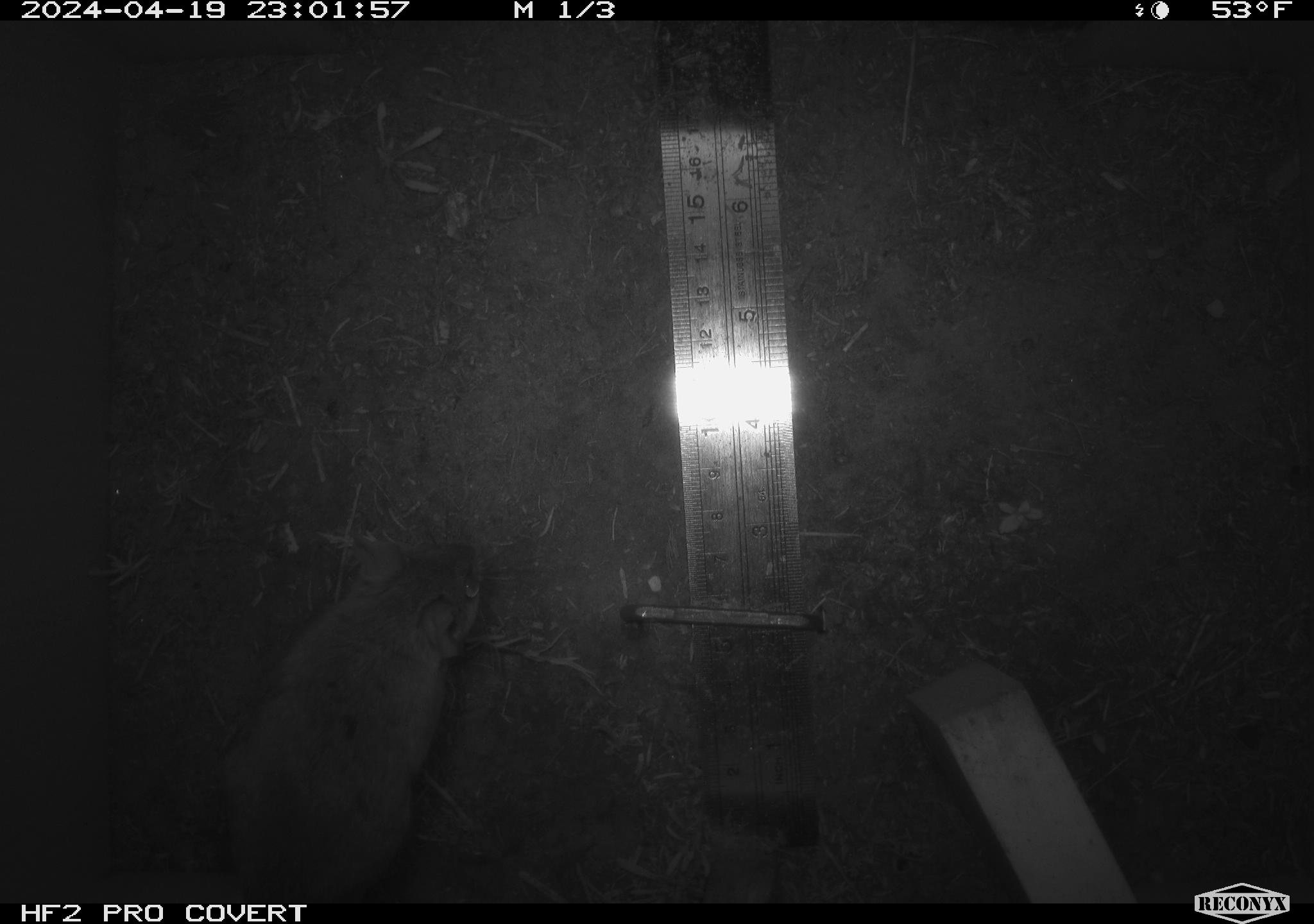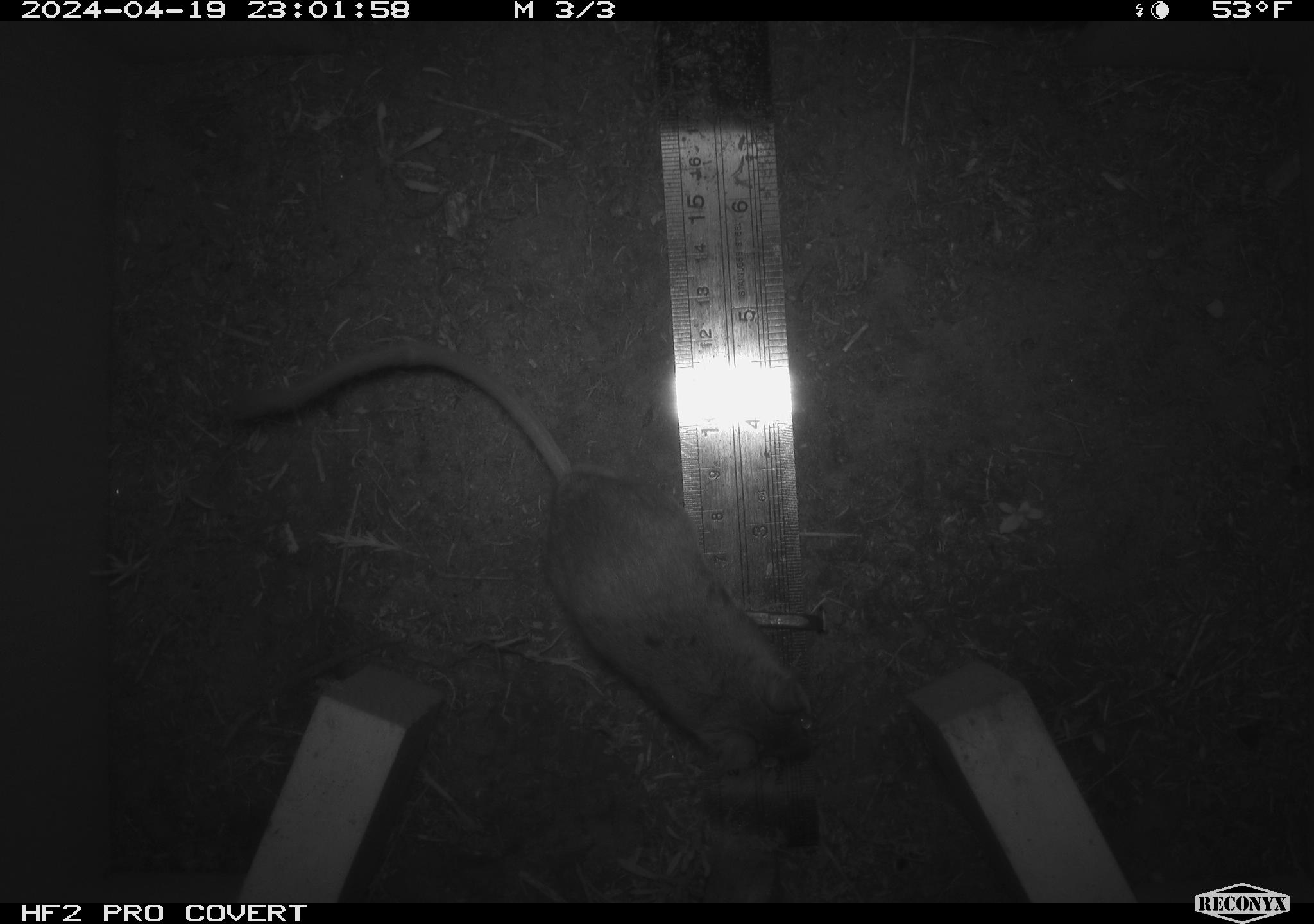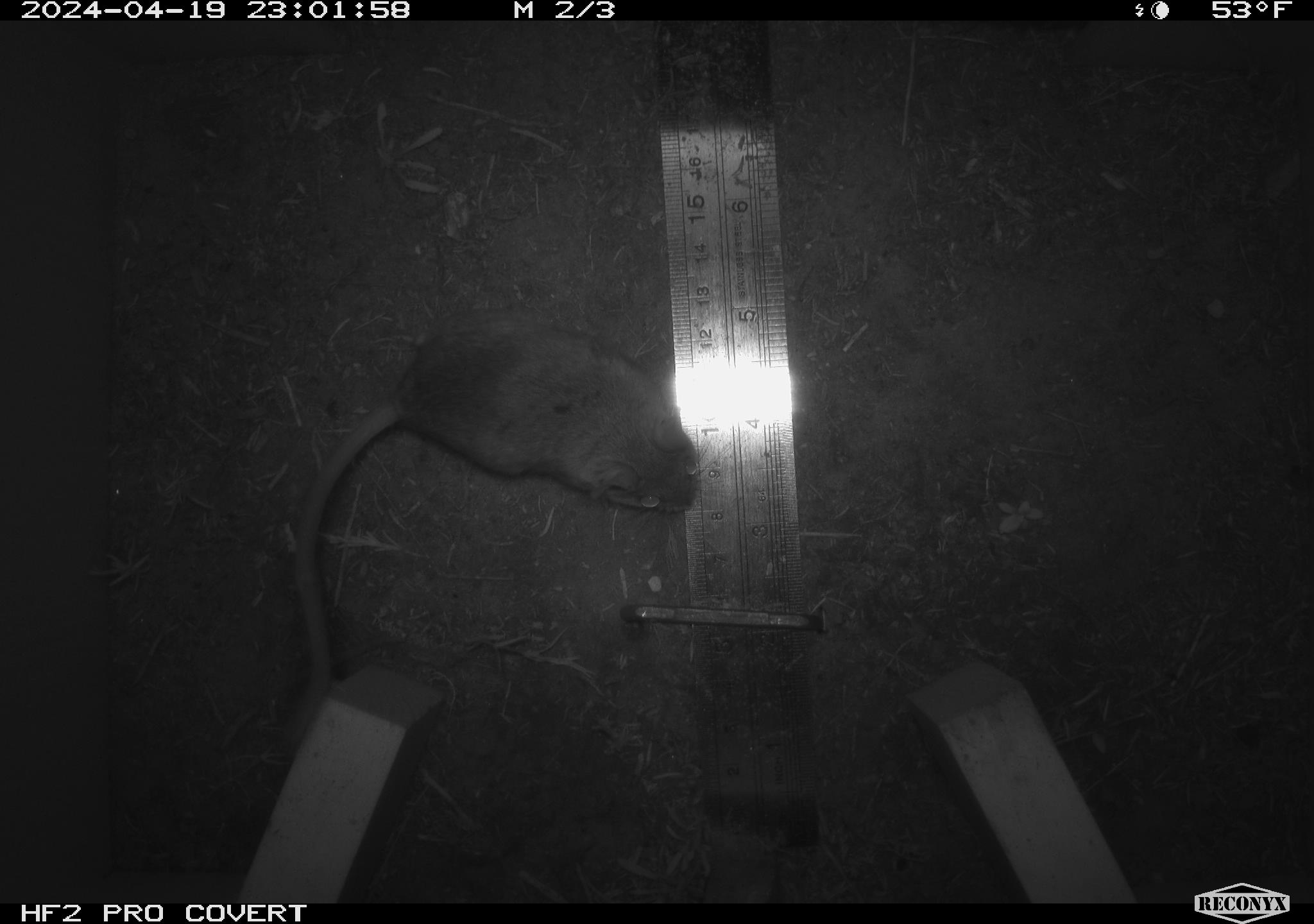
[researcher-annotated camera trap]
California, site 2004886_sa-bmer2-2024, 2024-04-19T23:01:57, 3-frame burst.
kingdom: Animalia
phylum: Chordata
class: Mammalia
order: Rodentia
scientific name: Rodentia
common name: mouse species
Mouse species (Rodentia).